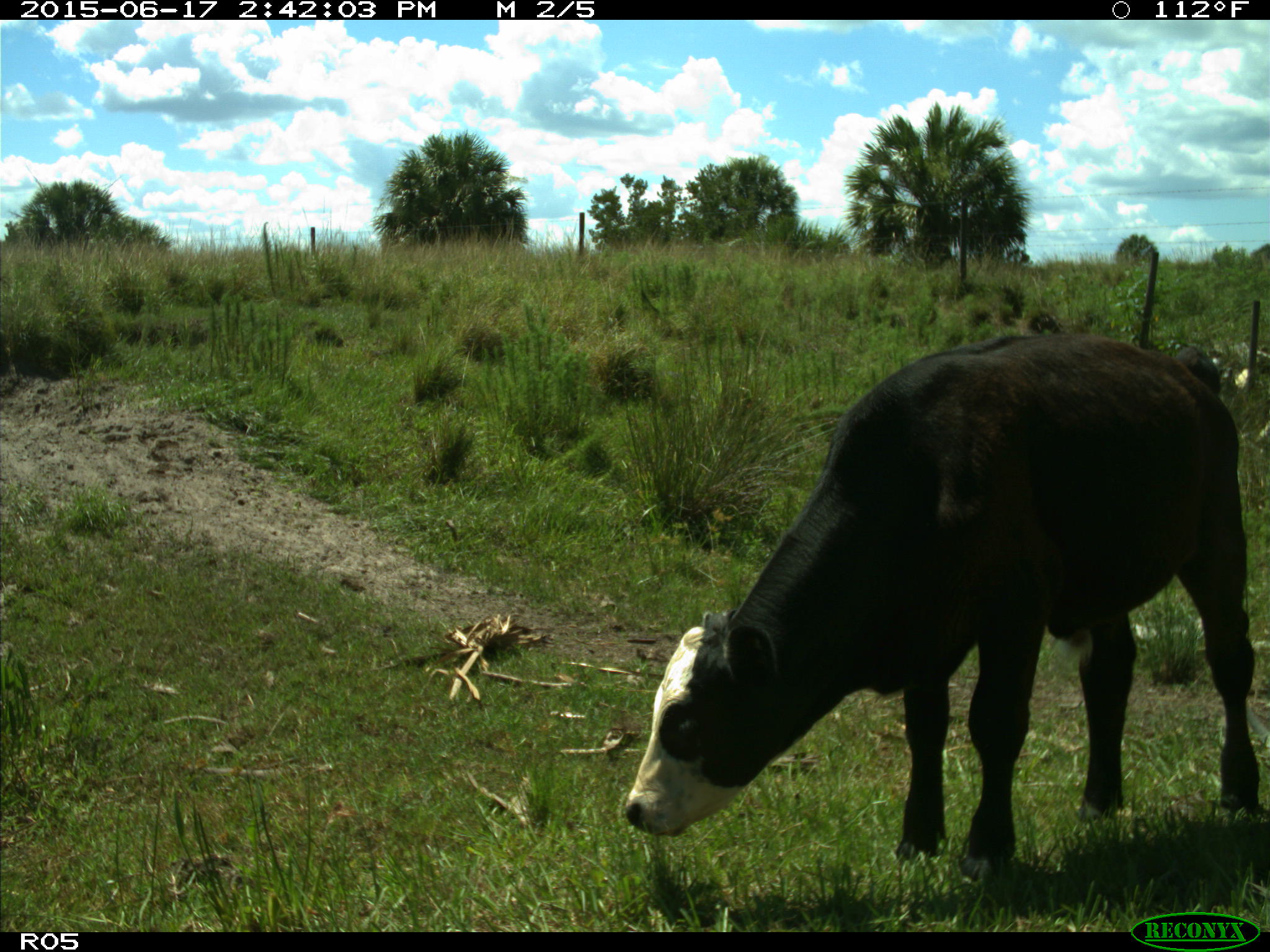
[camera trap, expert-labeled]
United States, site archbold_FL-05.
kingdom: Animalia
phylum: Chordata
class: Mammalia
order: Artiodactyla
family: Bovidae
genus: Bos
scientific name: Bos taurus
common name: domestic cow